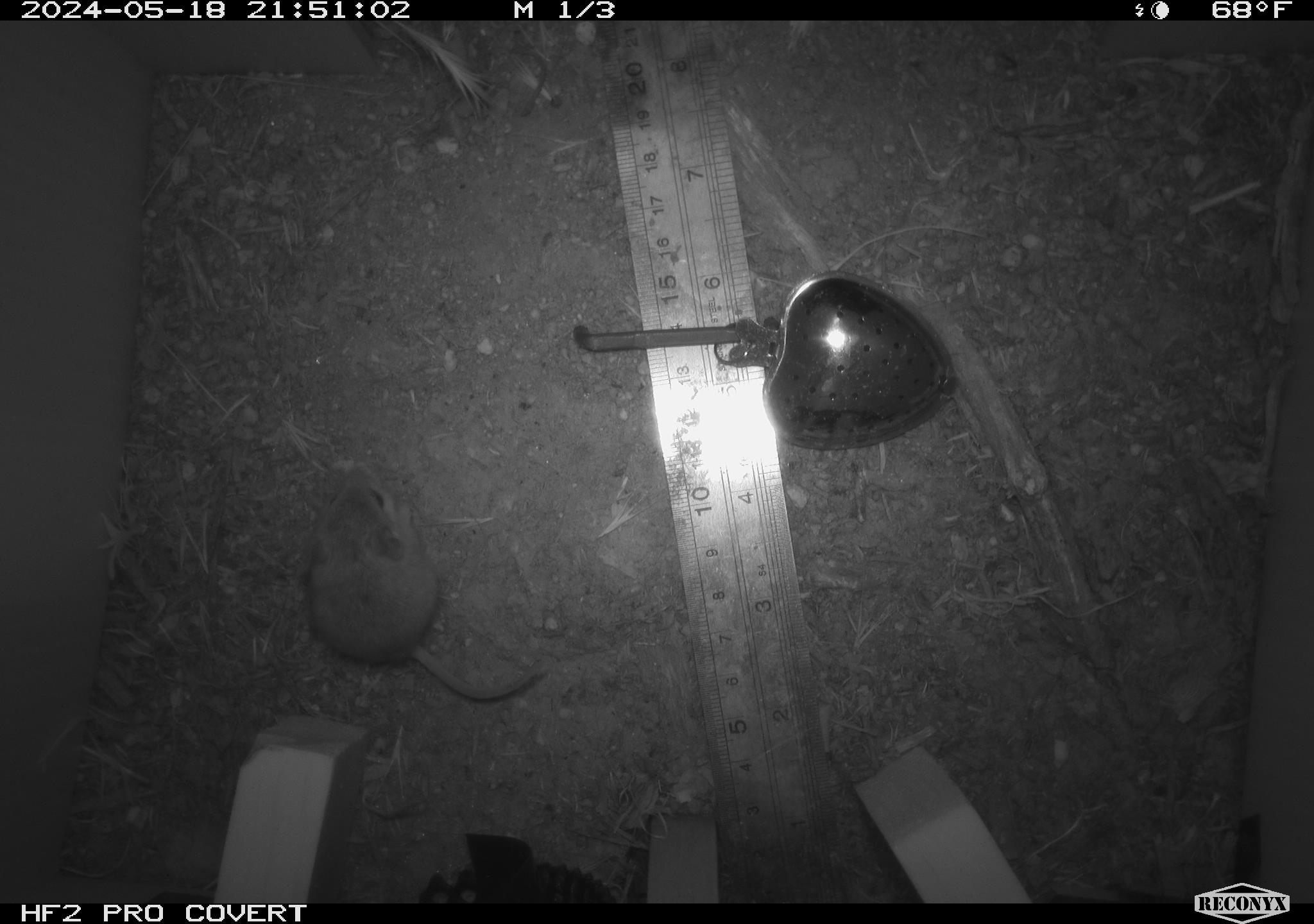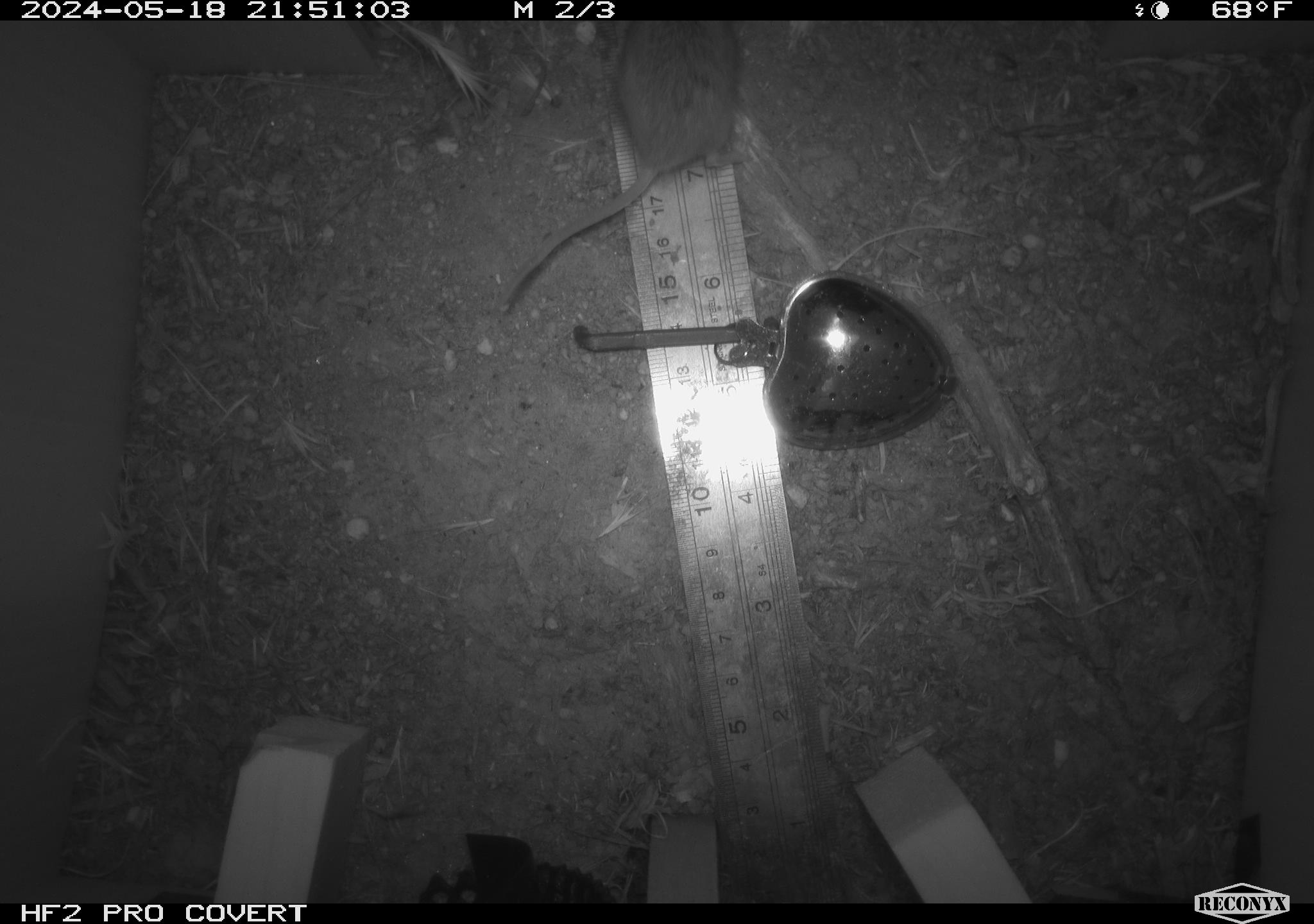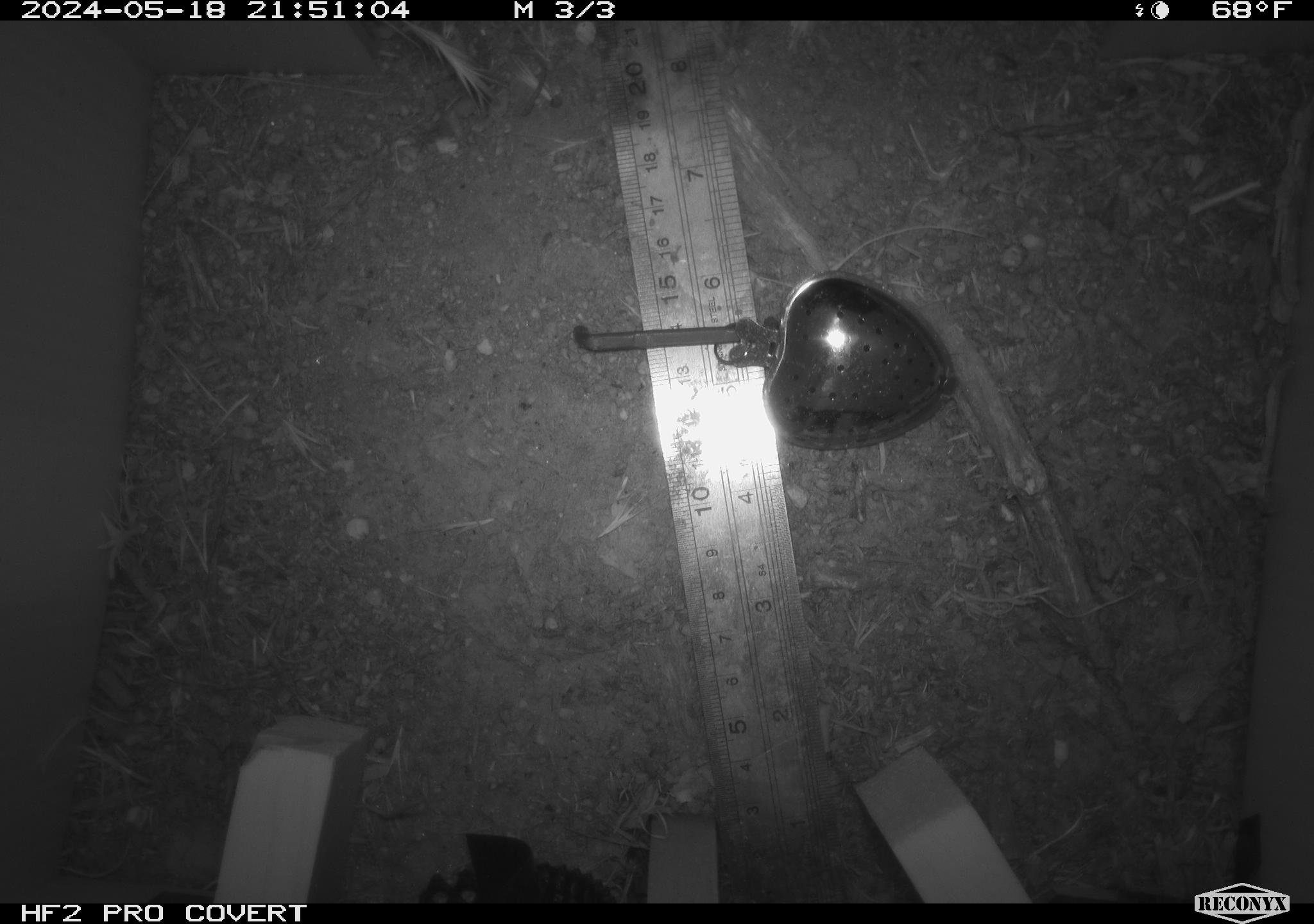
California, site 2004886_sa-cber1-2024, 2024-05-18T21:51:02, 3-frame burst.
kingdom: Animalia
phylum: Chordata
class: Mammalia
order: Rodentia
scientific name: Rodentia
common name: mouse species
Mouse species (Rodentia).